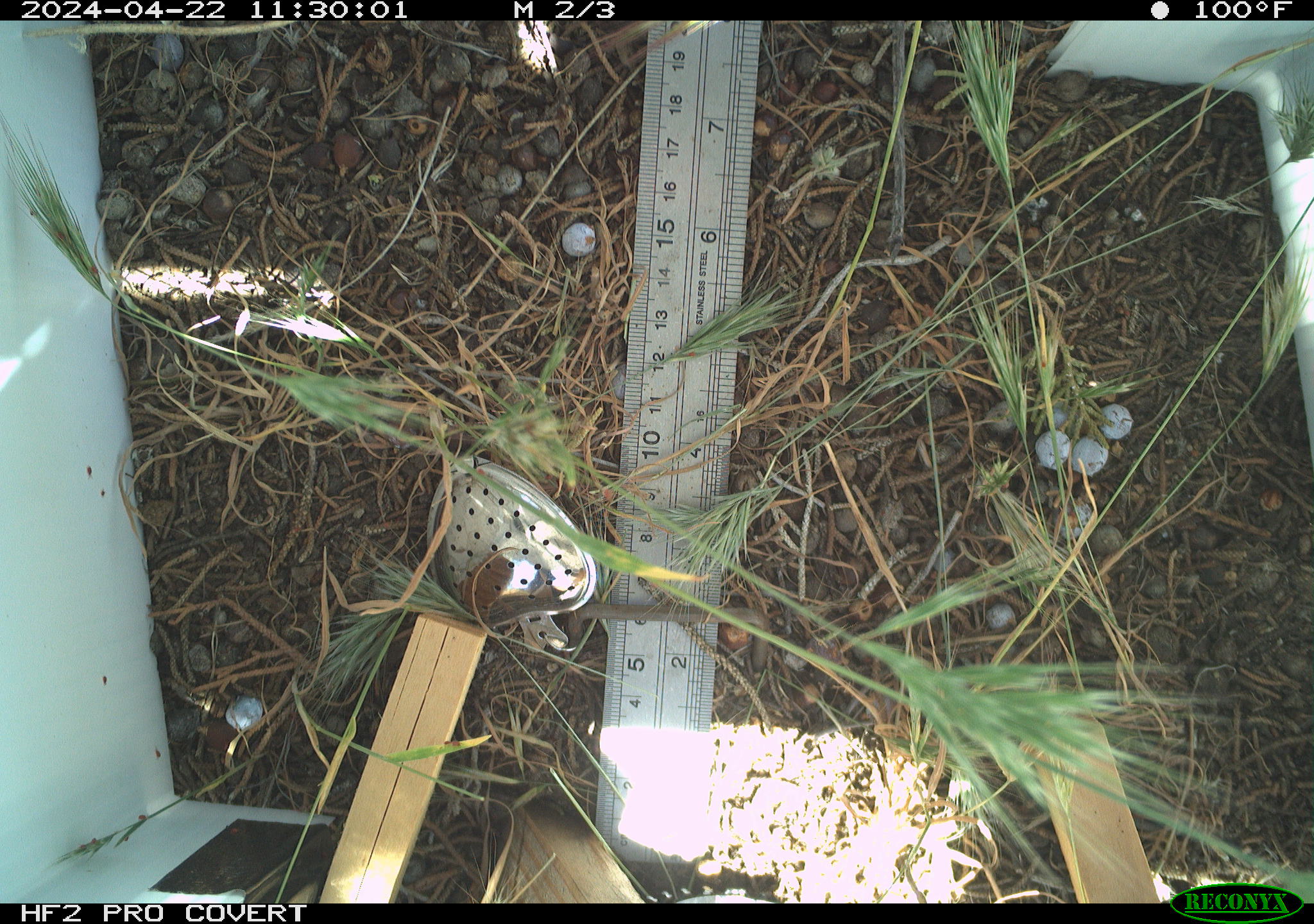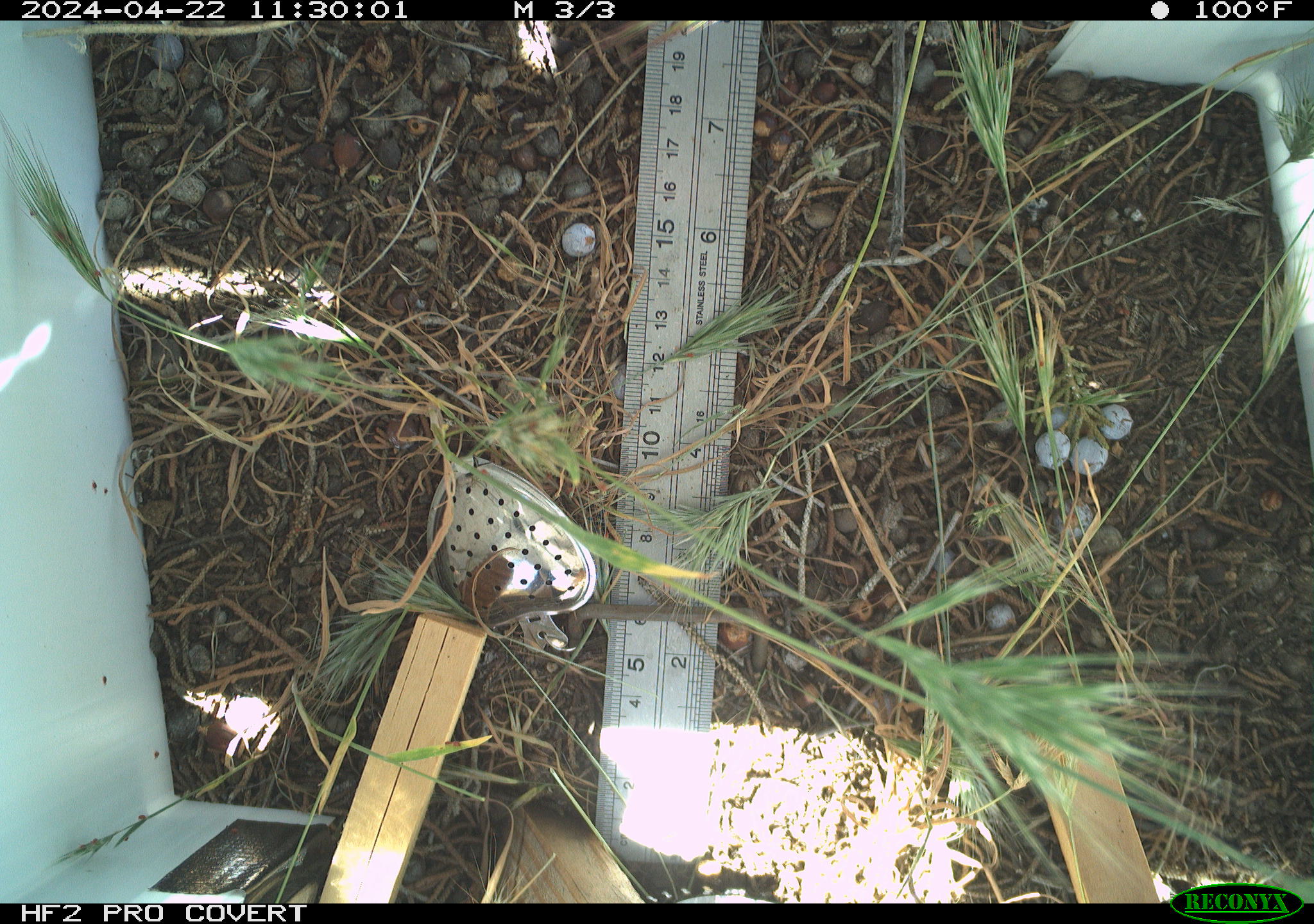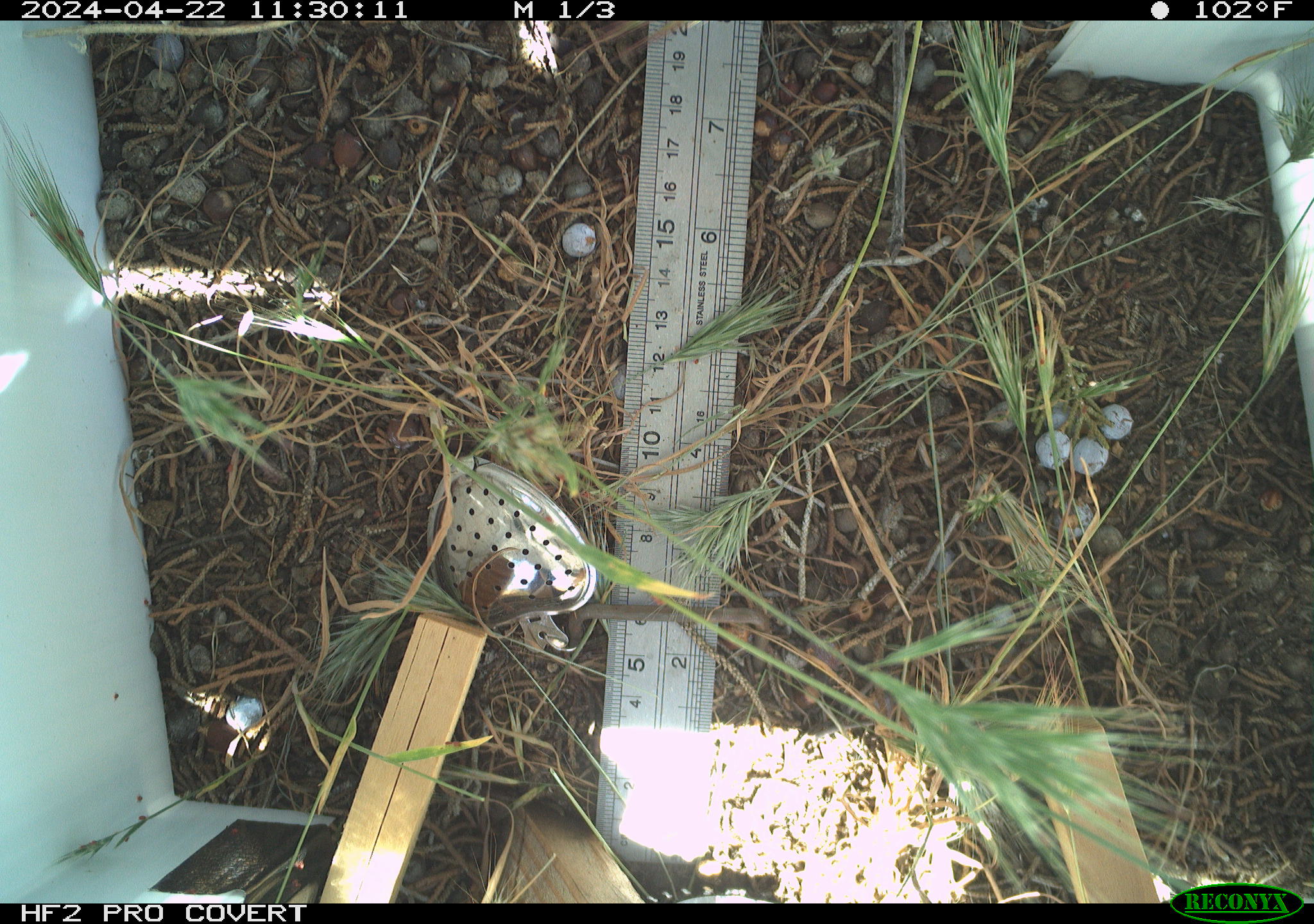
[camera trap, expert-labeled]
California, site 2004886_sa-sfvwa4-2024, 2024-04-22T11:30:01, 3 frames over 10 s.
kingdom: Animalia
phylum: Arthropoda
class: Insecta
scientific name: Insecta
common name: insect